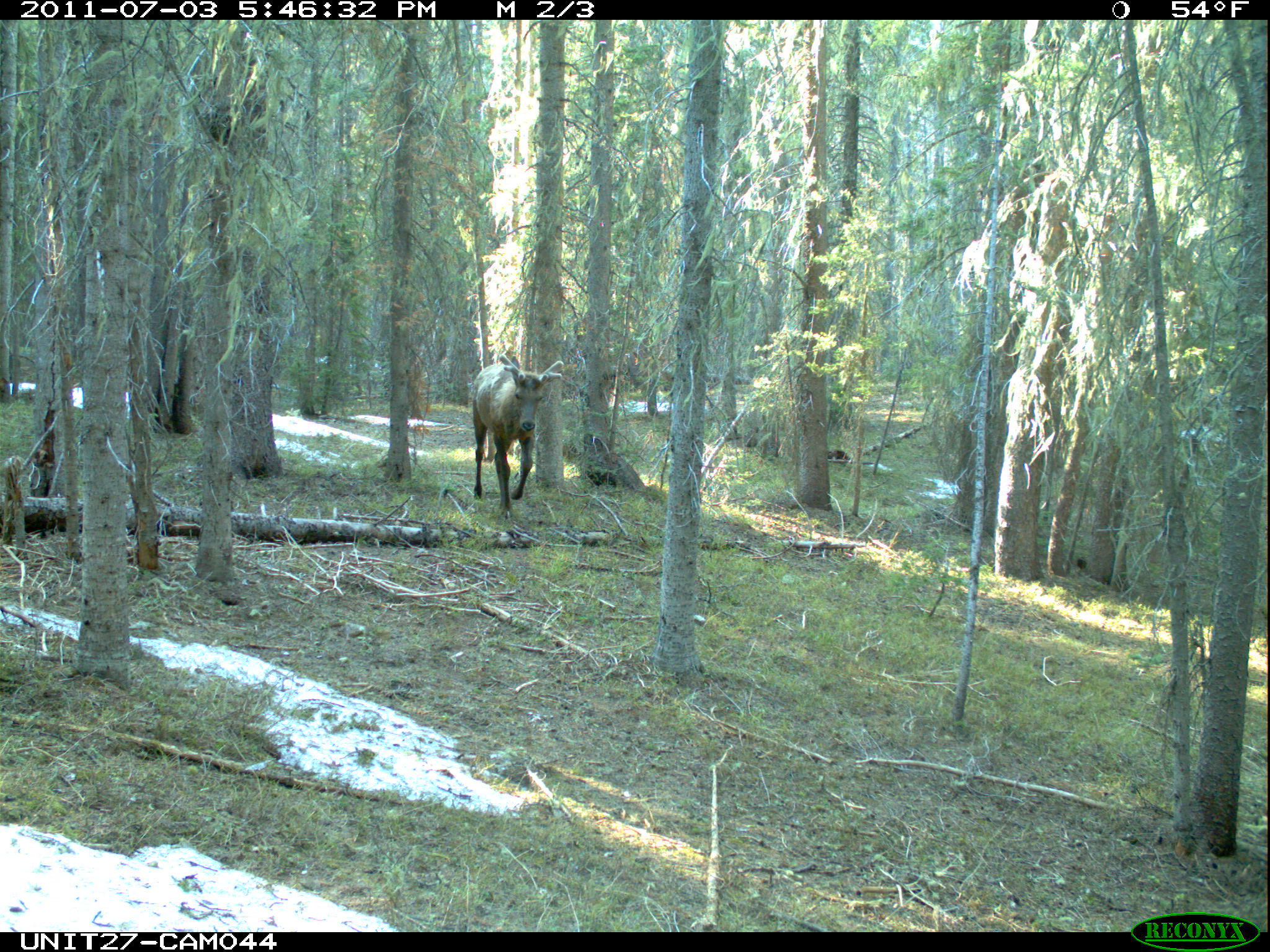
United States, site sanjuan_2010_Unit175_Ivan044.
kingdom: Animalia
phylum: Chordata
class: Mammalia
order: Artiodactyla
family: Cervidae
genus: Cervus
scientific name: Cervus elaphus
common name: red deer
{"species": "Cervus elaphus (red deer)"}